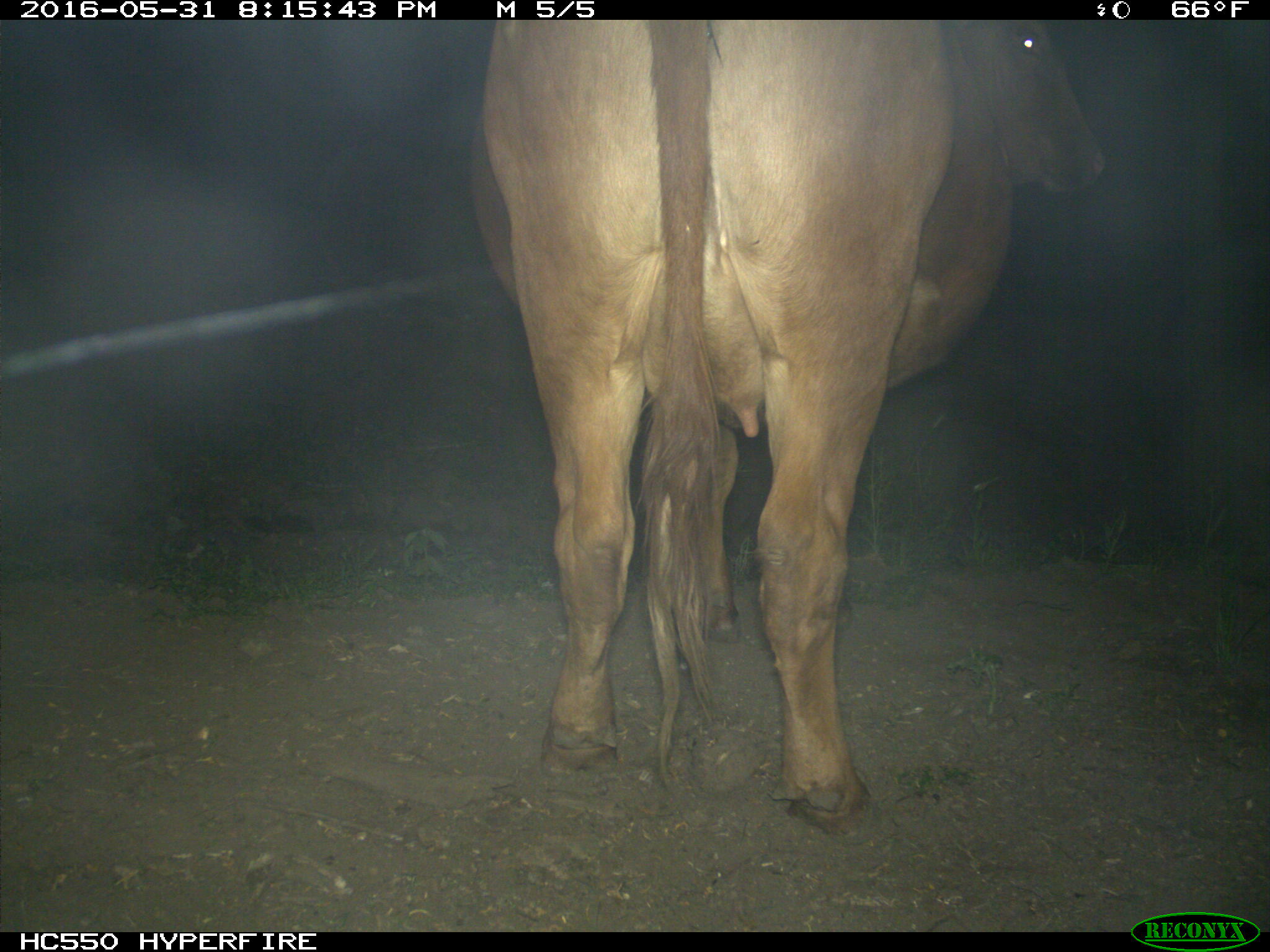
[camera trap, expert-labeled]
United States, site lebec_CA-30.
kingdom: Animalia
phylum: Chordata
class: Mammalia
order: Artiodactyla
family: Bovidae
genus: Bos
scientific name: Bos taurus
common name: domestic cow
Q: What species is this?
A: Bos taurus (domestic cow).